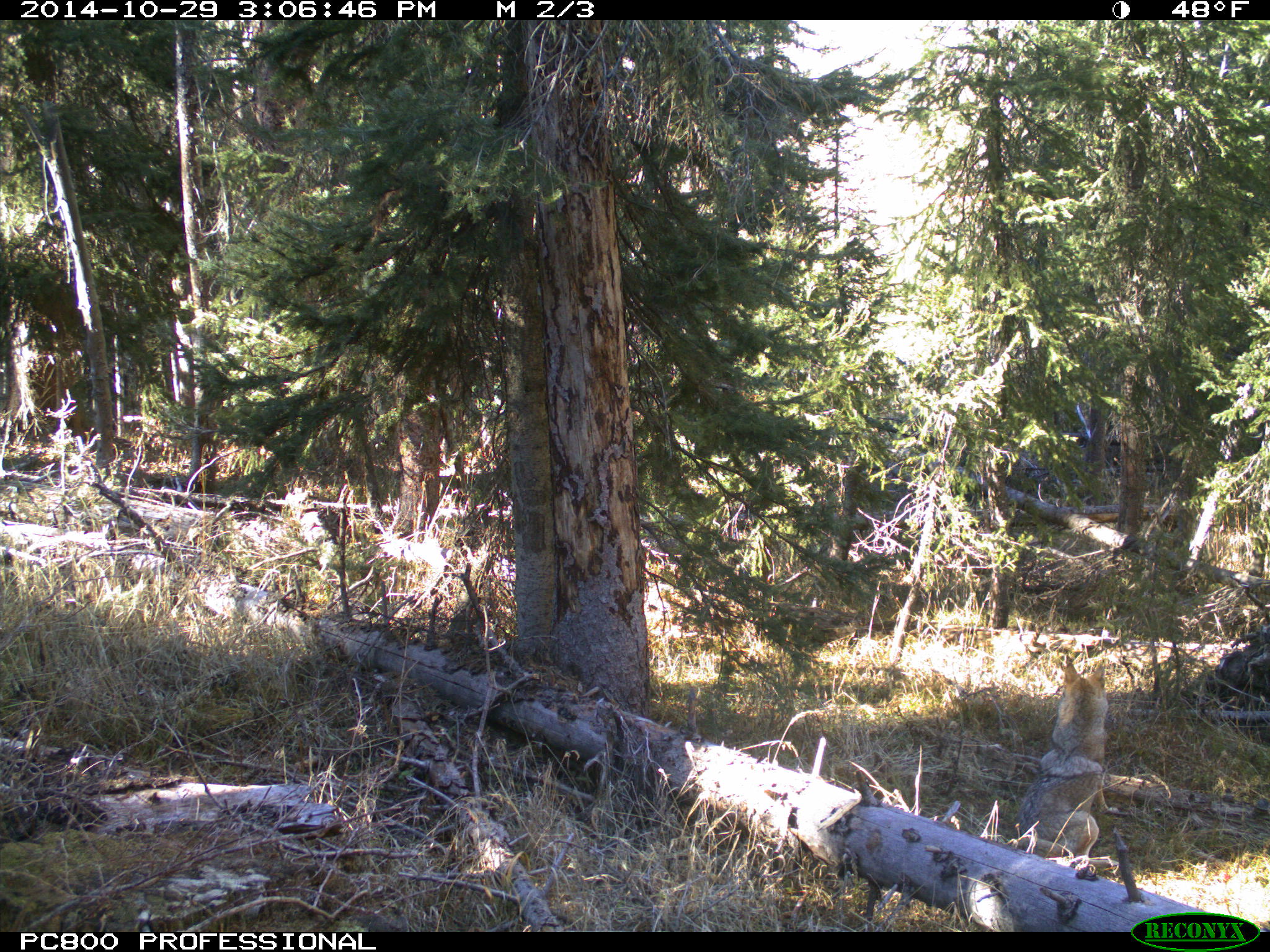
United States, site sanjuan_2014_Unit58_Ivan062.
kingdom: Animalia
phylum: Chordata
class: Mammalia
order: Carnivora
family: Canidae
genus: Canis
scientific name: Canis latrans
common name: coyote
Canis latrans (coyote).